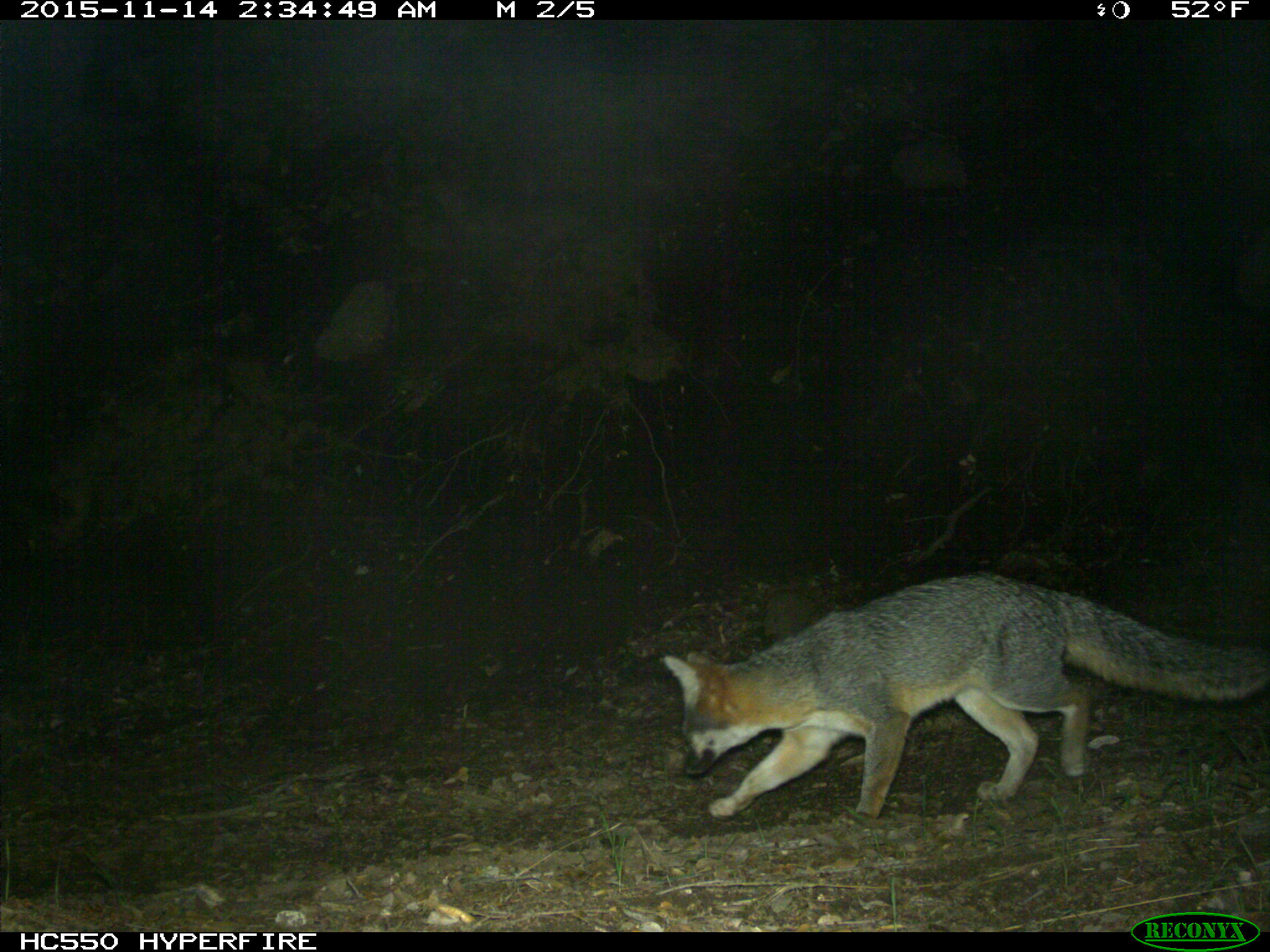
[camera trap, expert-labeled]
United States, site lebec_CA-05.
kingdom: Animalia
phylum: Chordata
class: Mammalia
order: Carnivora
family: Canidae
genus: Urocyon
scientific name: Urocyon cinereoargenteus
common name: gray fox